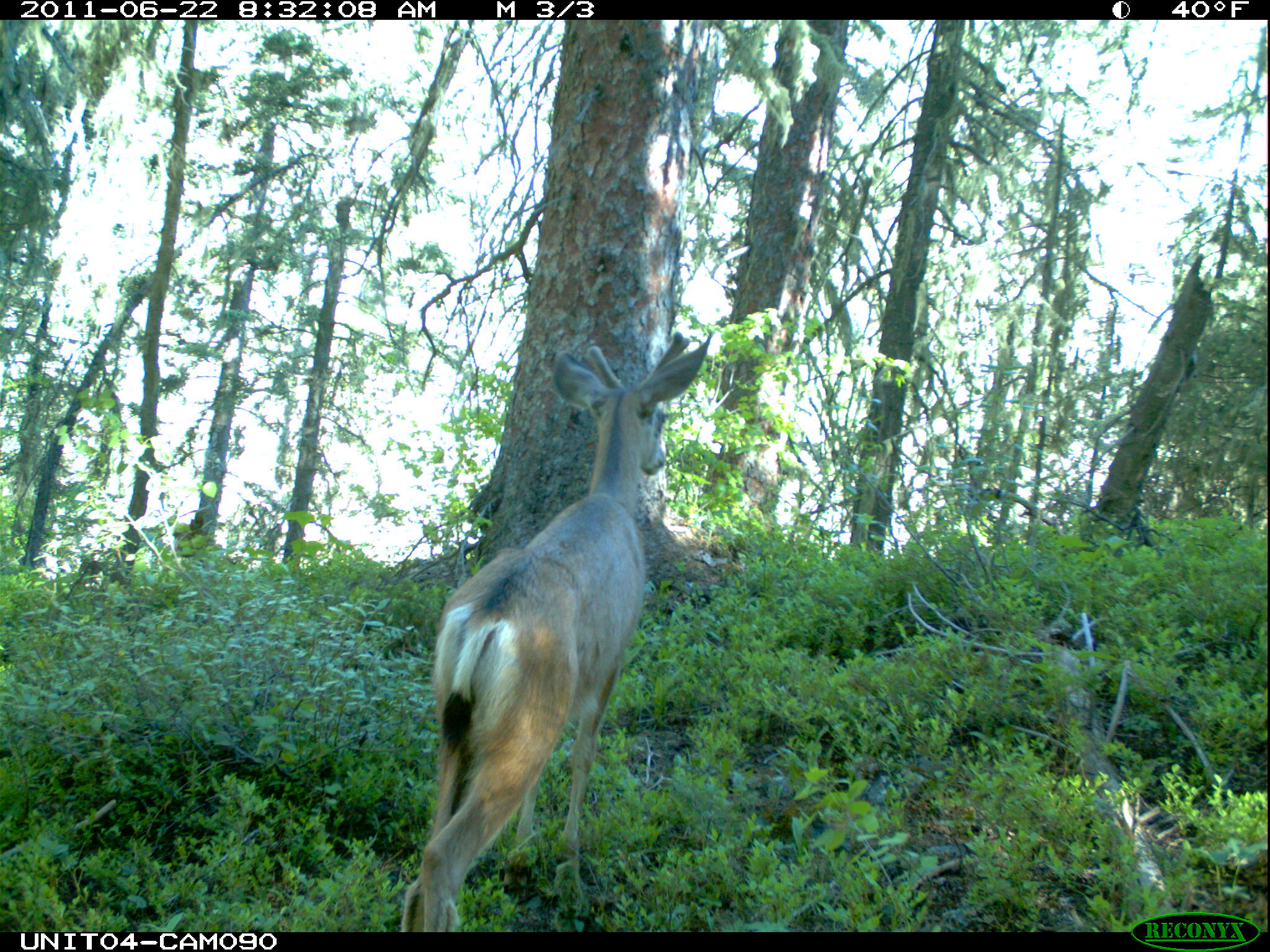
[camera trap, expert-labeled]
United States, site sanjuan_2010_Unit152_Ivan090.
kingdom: Animalia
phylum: Chordata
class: Mammalia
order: Artiodactyla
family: Cervidae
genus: Odocoileus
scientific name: Odocoileus hemionus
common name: mule deer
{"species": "Odocoileus hemionus (mule deer)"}